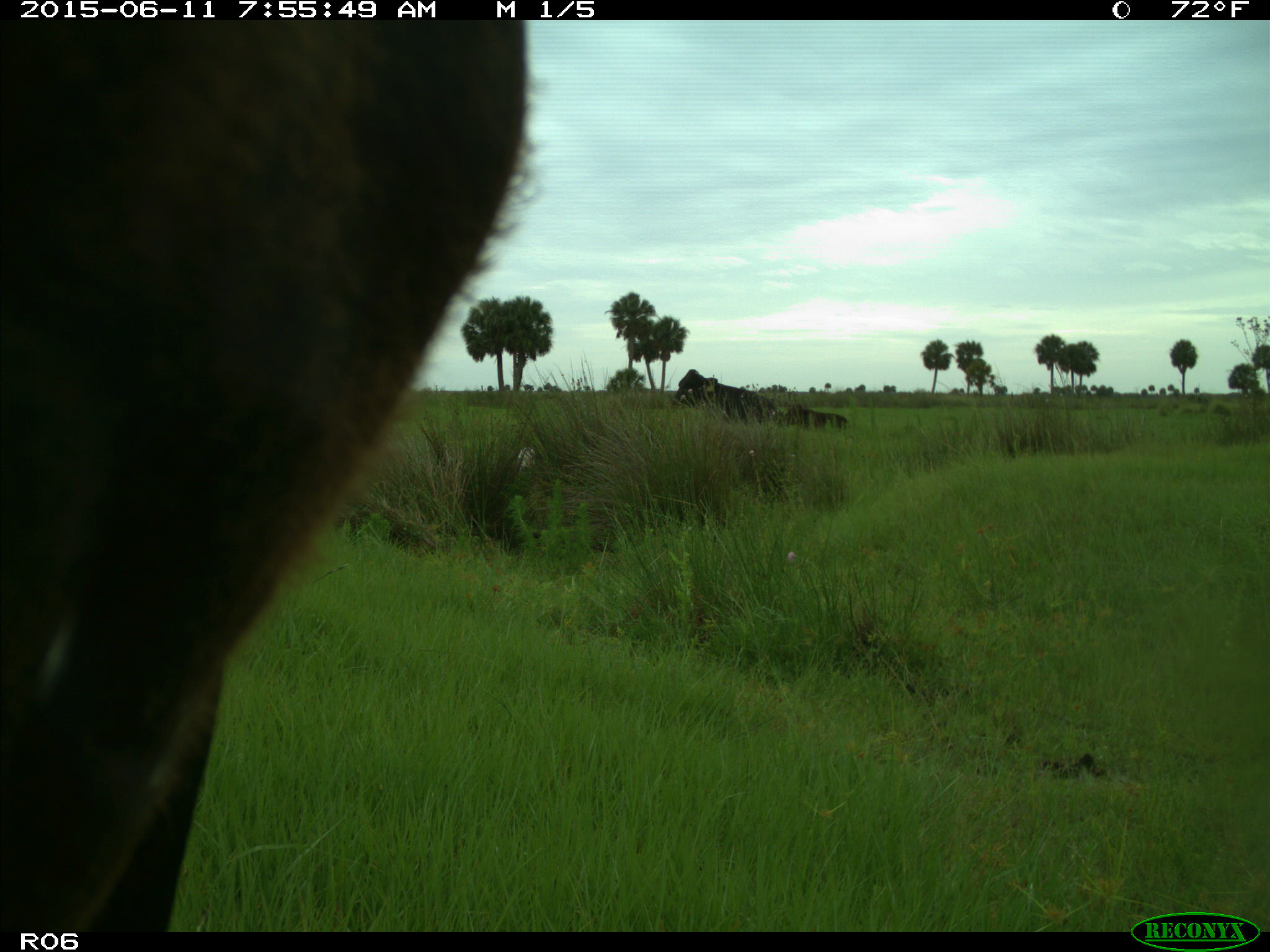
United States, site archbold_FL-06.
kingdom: Animalia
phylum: Chordata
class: Mammalia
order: Artiodactyla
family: Bovidae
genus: Bos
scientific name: Bos taurus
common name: domestic cow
Bos taurus (domestic cow).